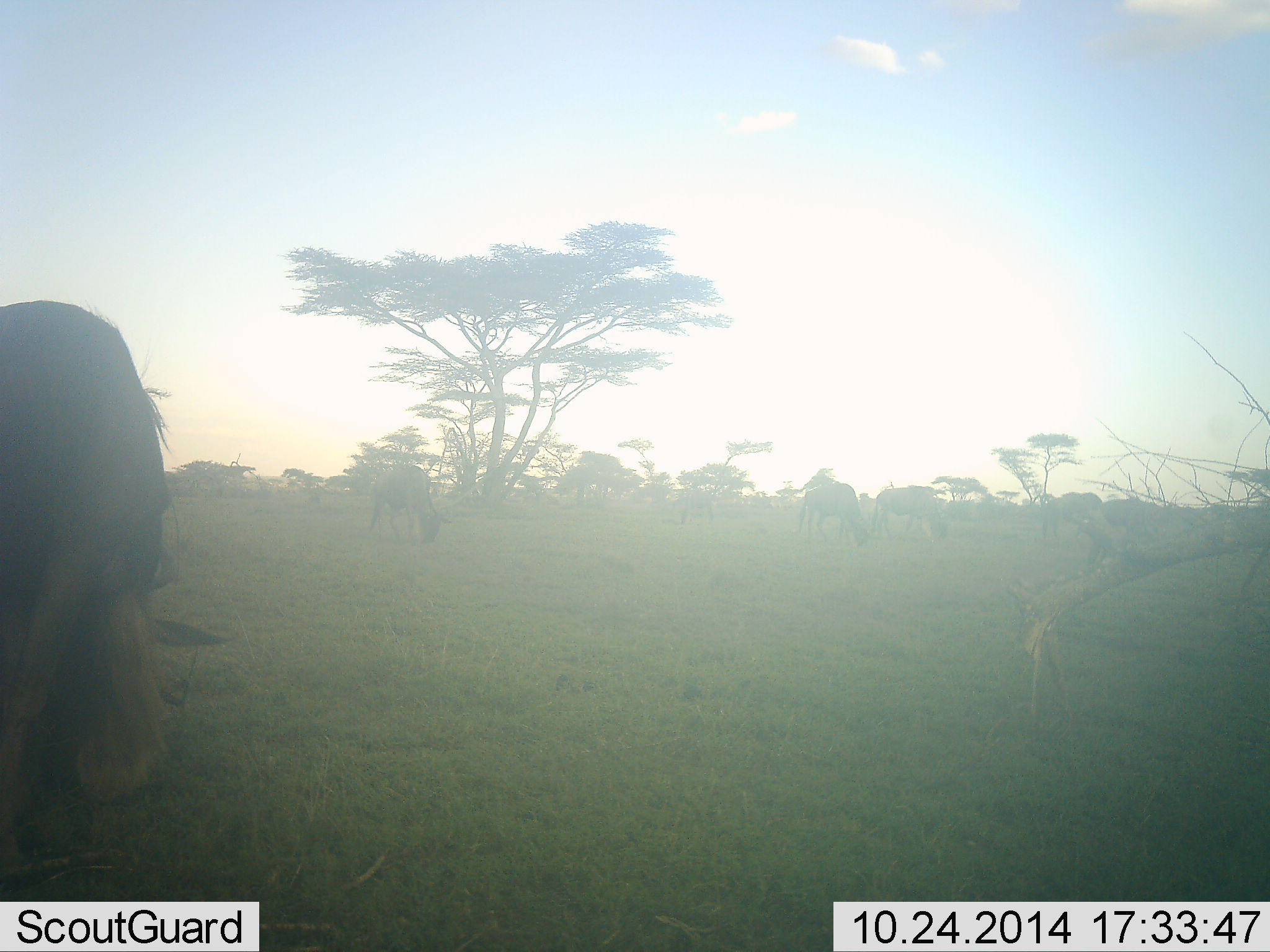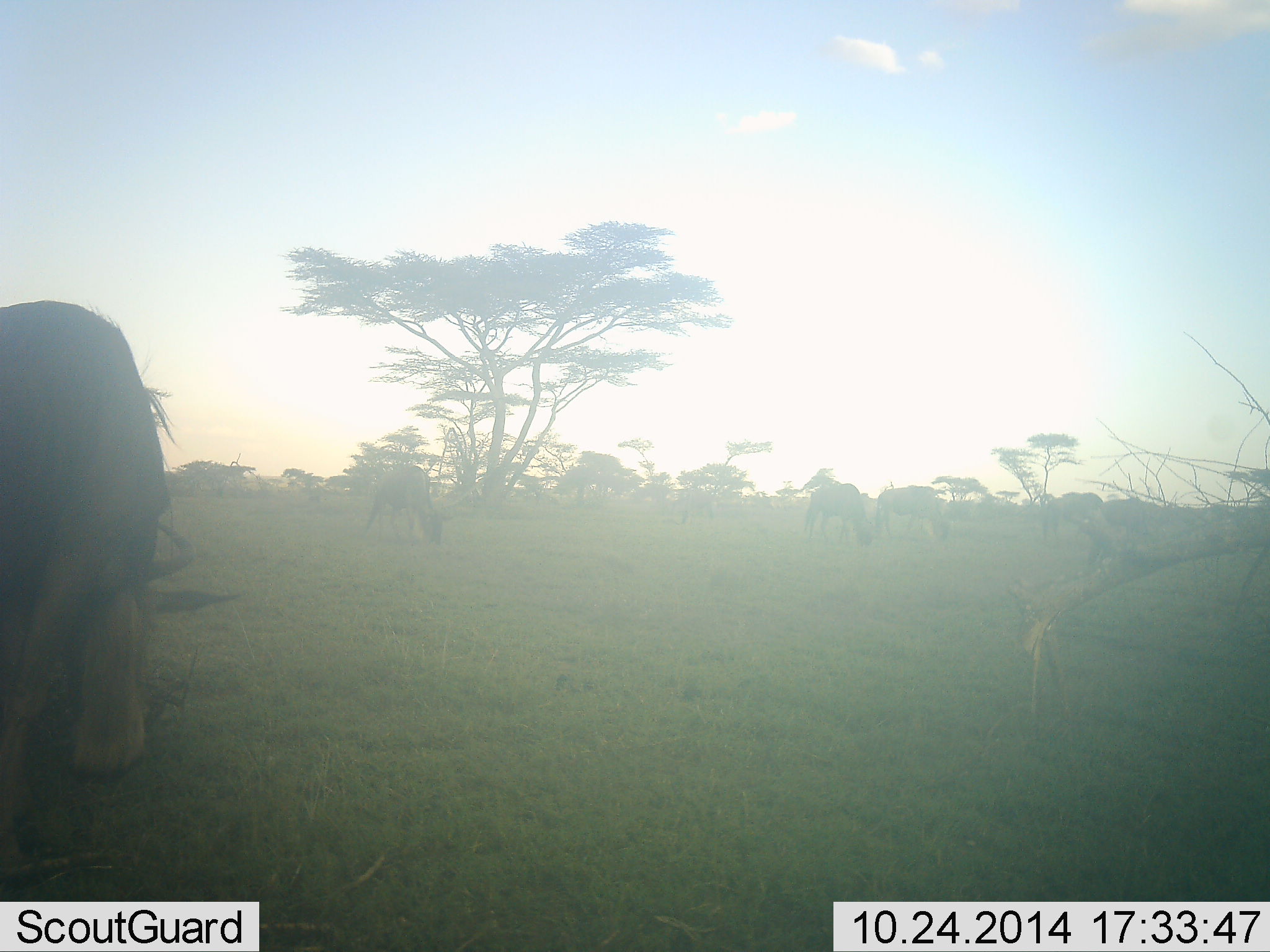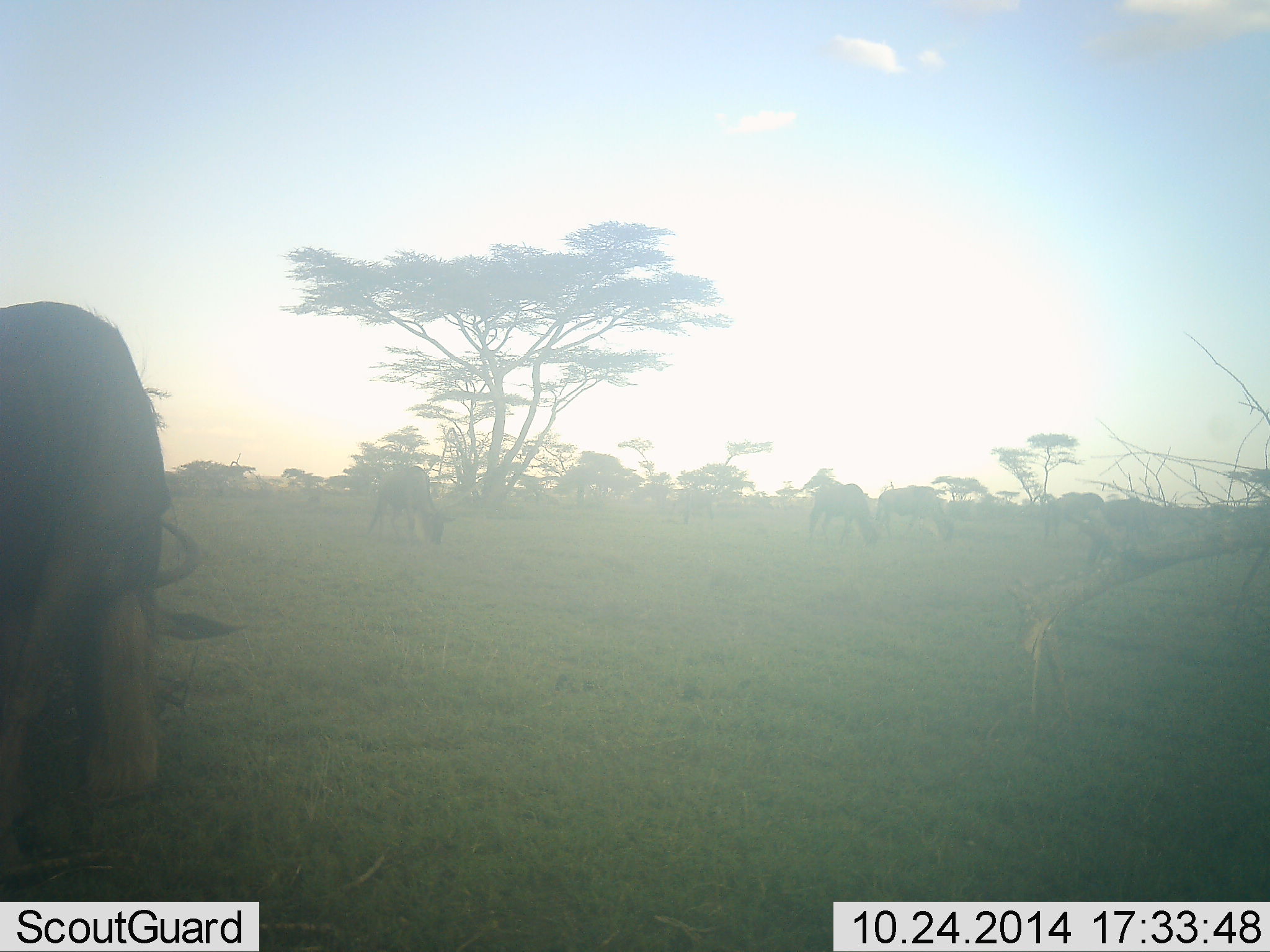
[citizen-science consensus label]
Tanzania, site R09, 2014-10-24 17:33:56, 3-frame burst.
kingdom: Animalia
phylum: Chordata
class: Mammalia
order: Artiodactyla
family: Bovidae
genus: Connochaetes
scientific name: Connochaetes taurinus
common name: blue wildebeest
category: wildebeest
Wildebeest (blue wildebeest) (Connochaetes taurinus), count 4. Behavior (volunteer vote fractions): standing 18%, resting 0%, moving 0%, interacting 0%. Young present (vote fraction): 0%. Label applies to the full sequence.